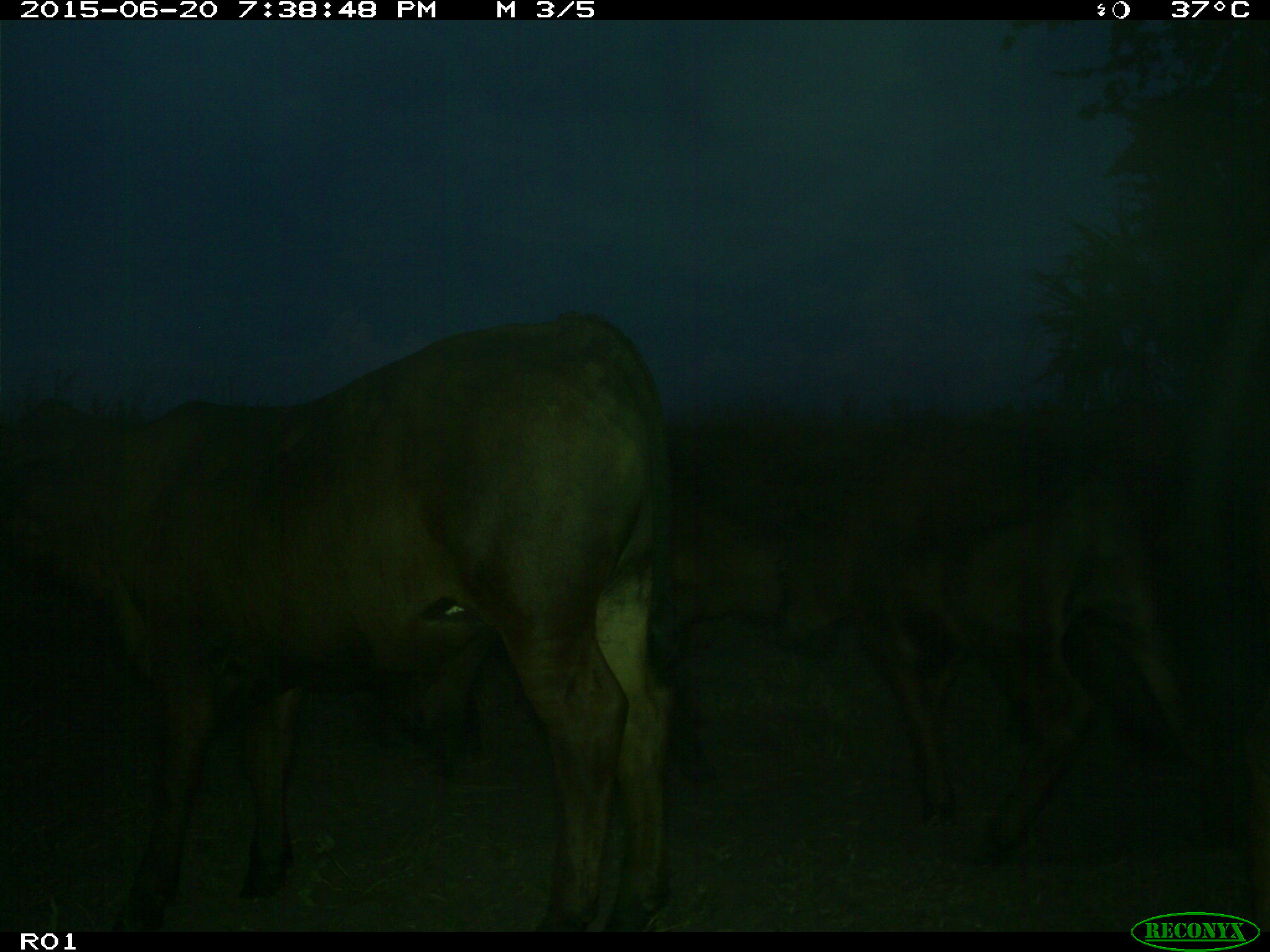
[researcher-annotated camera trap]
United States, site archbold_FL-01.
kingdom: Animalia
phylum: Chordata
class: Mammalia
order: Artiodactyla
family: Bovidae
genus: Bos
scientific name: Bos taurus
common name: domestic cow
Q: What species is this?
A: Bos taurus (domestic cow).